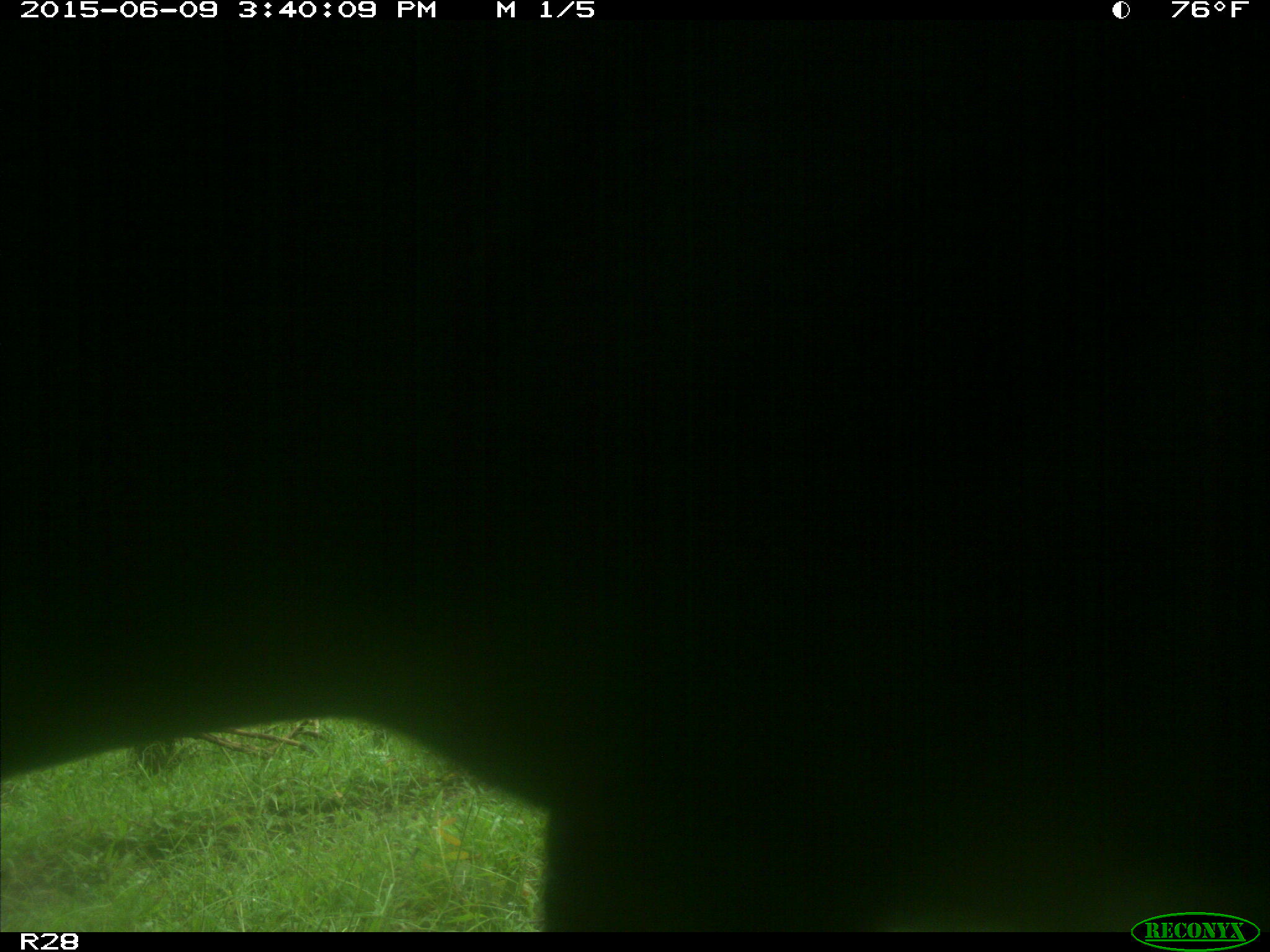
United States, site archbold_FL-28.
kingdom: Animalia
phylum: Chordata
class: Mammalia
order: Artiodactyla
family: Bovidae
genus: Bos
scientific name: Bos taurus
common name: domestic cow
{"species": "Bos taurus (domestic cow)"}